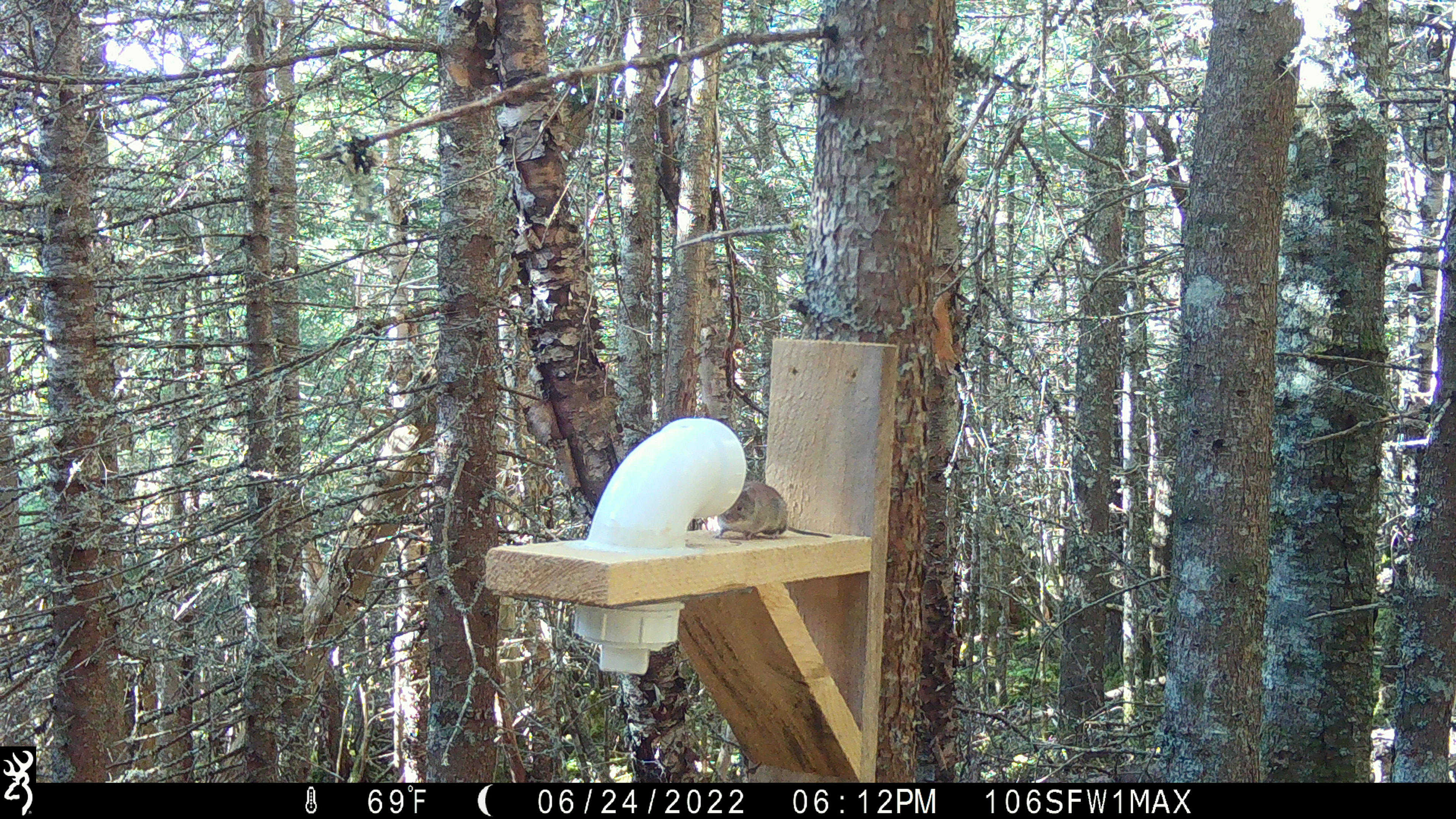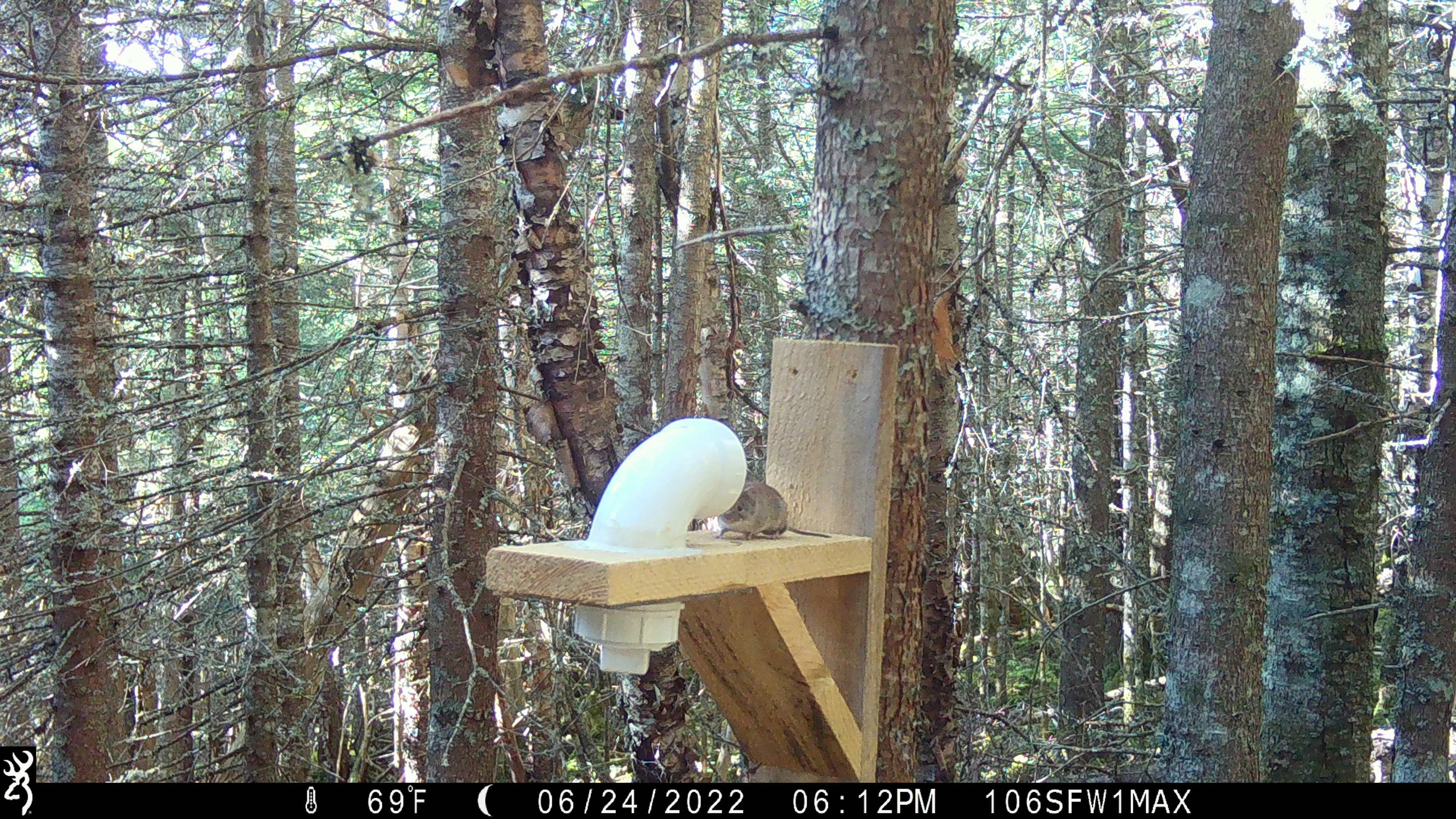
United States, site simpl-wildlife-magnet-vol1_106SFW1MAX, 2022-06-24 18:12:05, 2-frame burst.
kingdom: Animalia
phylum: Chordata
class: Mammalia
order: Rodentia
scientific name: Rodentia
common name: mouse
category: mouse sp.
Mouse sp. (mouse) (Rodentia).